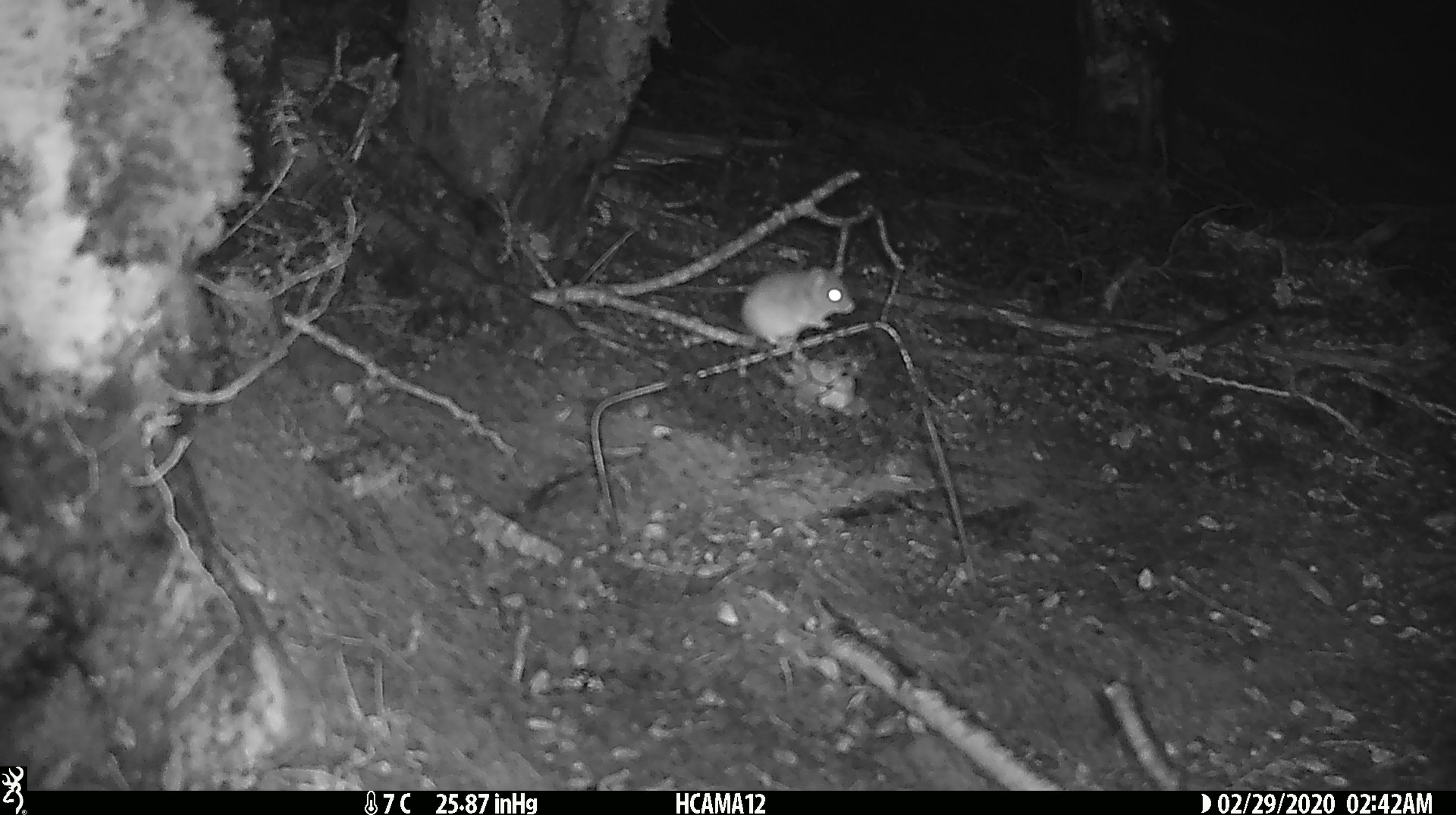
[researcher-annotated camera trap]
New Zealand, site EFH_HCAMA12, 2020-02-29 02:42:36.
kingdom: Animalia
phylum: Chordata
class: Mammalia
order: Rodentia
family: Muridae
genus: Mus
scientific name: Mus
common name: mouse